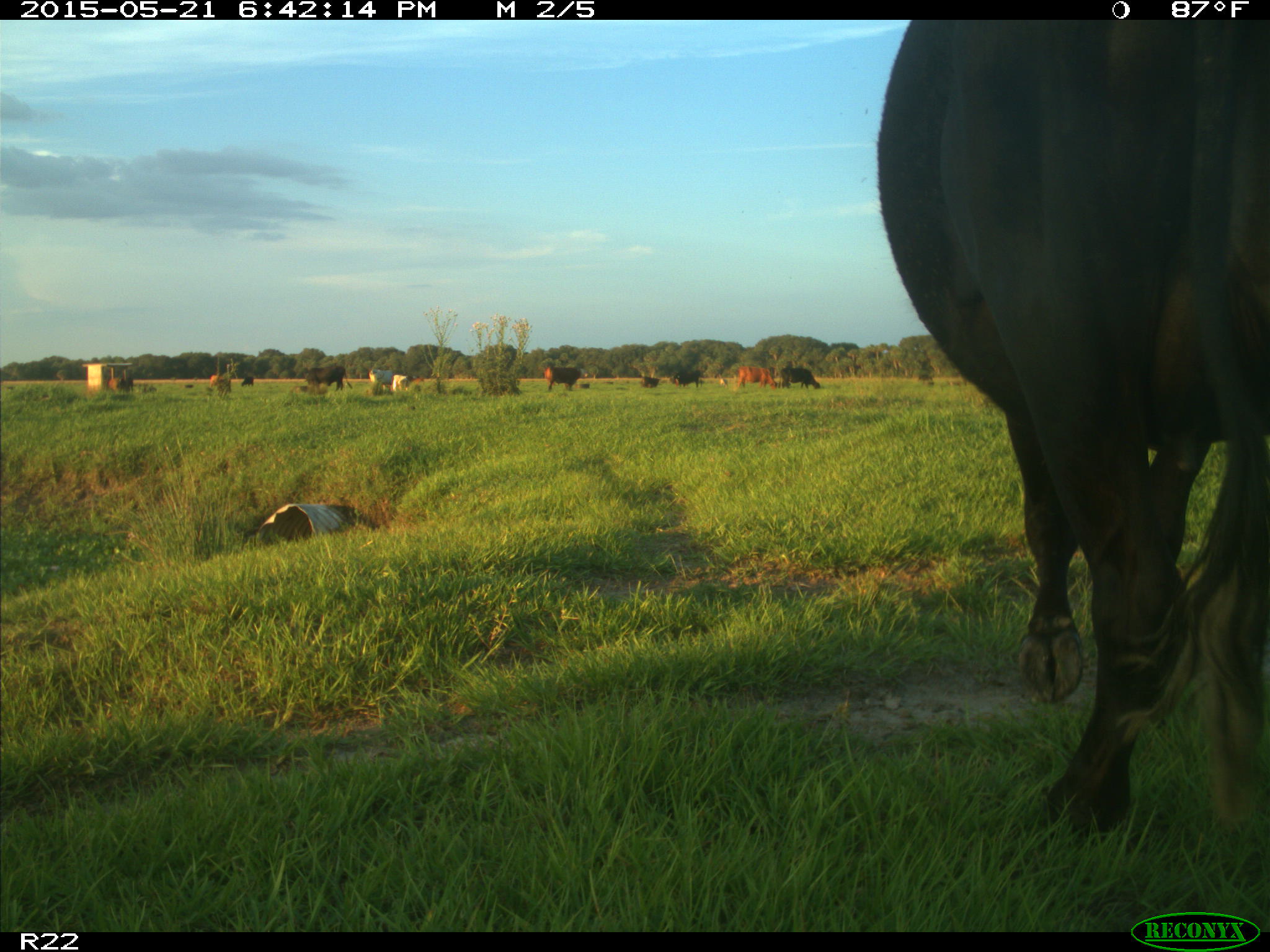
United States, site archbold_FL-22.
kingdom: Animalia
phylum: Chordata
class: Mammalia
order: Artiodactyla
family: Bovidae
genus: Bos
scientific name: Bos taurus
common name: domestic cow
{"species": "Bos taurus (domestic cow)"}